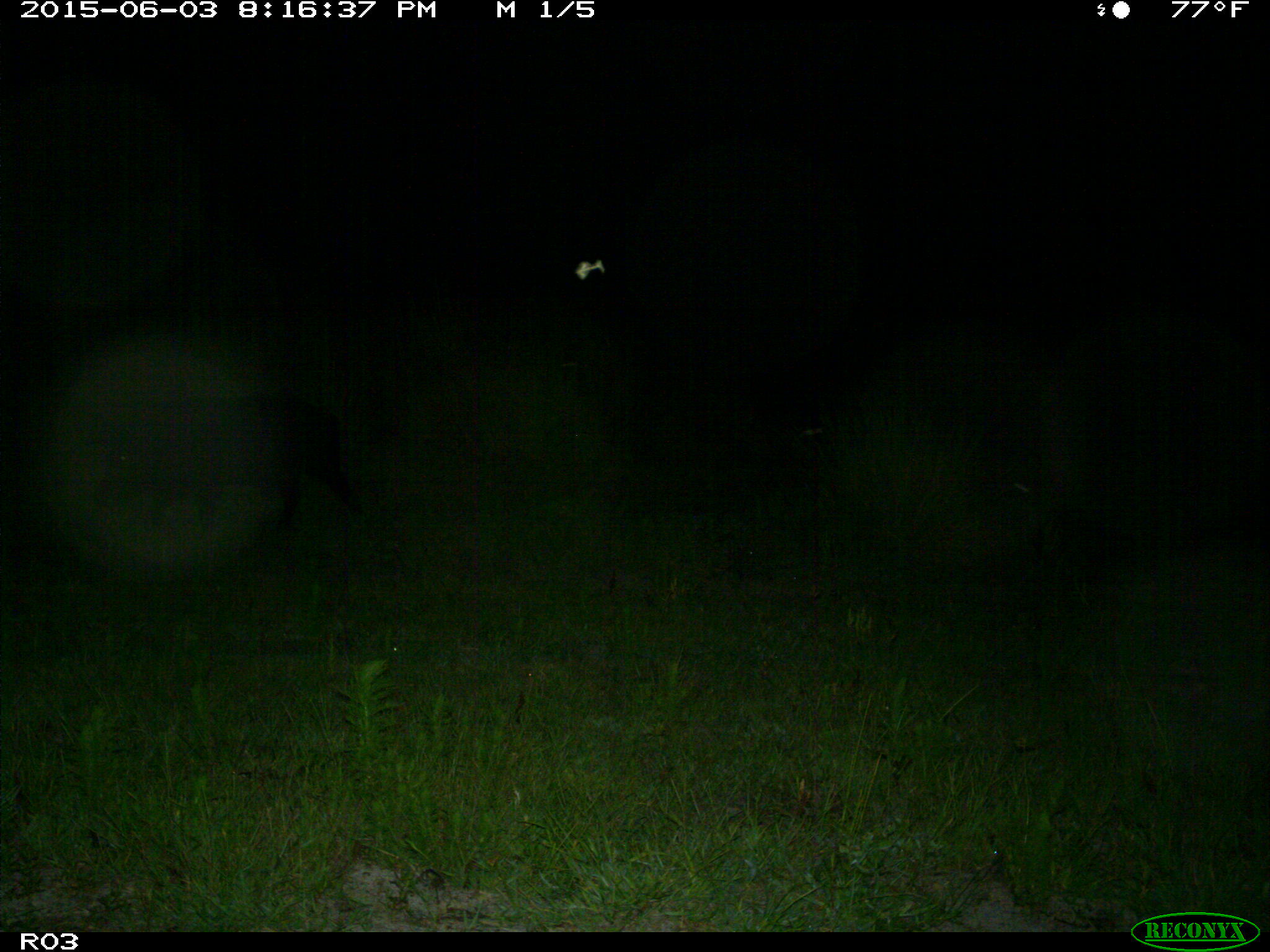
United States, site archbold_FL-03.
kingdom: Animalia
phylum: Chordata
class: Mammalia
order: Artiodactyla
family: Suidae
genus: Sus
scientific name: Sus scrofa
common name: wild boar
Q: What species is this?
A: Sus scrofa (wild boar).